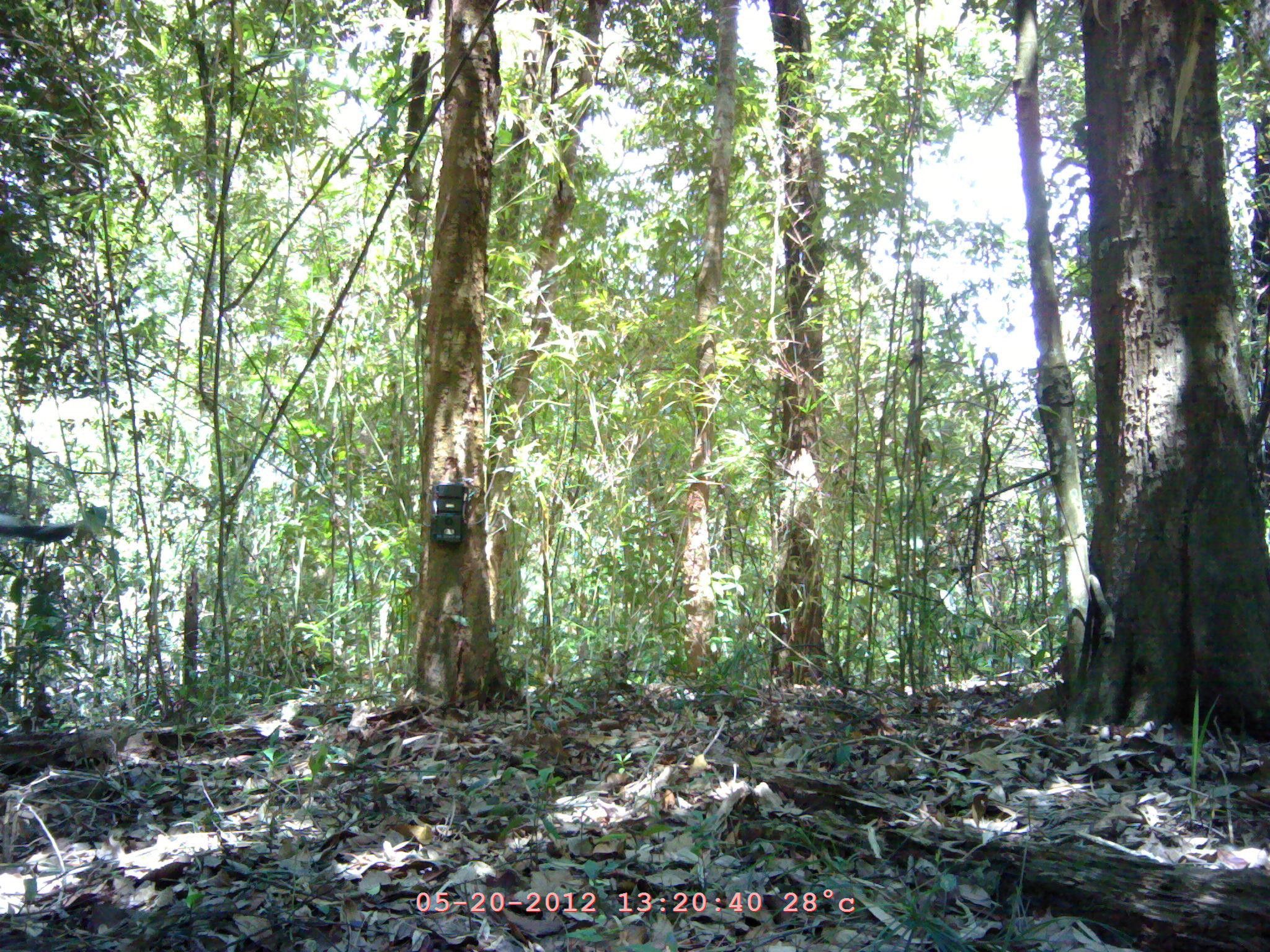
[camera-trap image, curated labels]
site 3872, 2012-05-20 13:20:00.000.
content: unidentified animal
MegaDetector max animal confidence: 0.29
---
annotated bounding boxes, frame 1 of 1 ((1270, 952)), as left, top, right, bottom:
unidentified: 0, 512, 76, 541